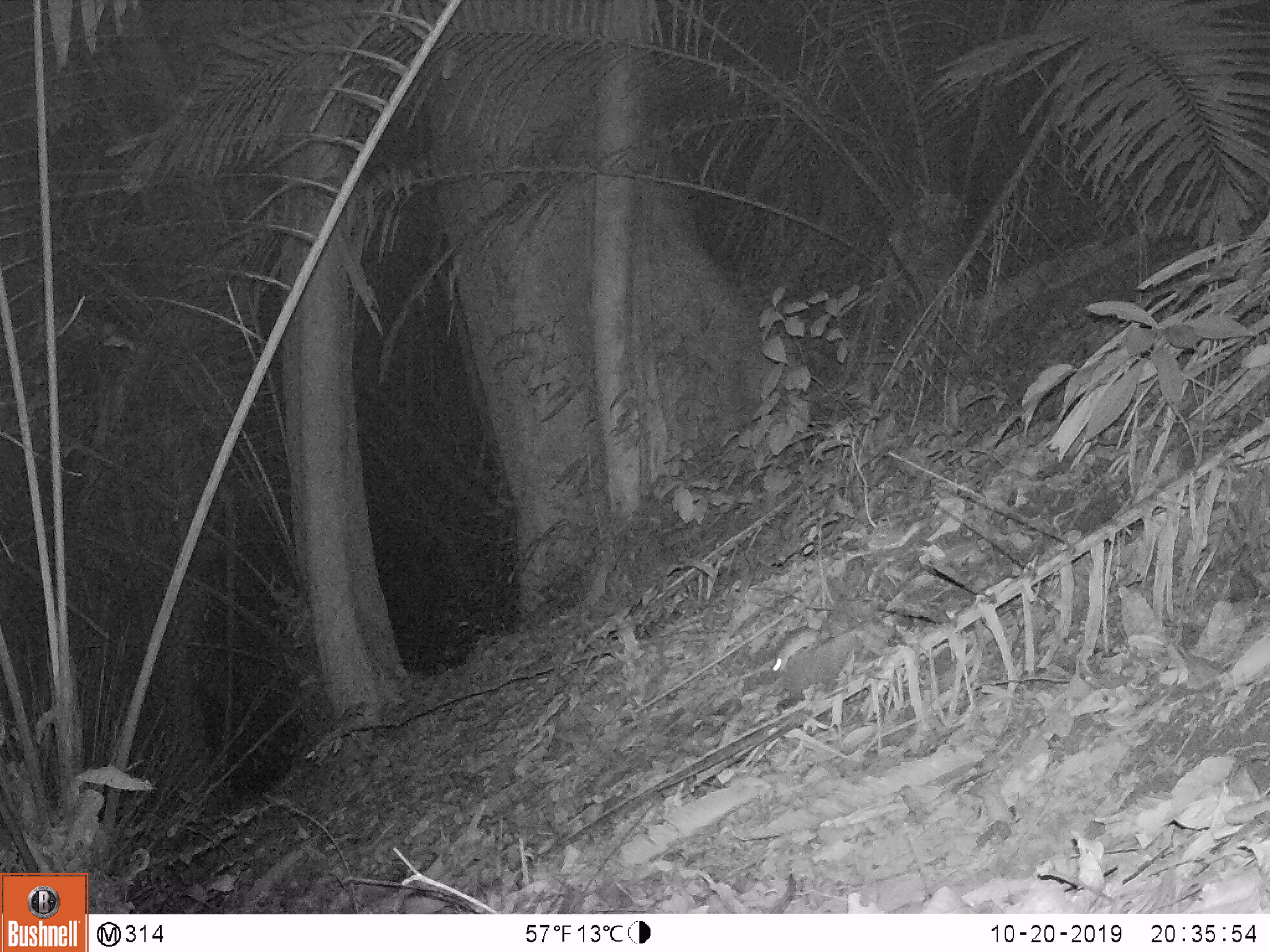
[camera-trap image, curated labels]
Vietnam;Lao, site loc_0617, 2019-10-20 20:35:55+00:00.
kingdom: Animalia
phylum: Chordata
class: Mammalia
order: Rodentia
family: Muridae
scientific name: Muridae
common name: old-world mice and rats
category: unidentified murid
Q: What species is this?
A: Unidentified murid (old-world mice and rats) (Muridae).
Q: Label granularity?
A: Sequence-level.